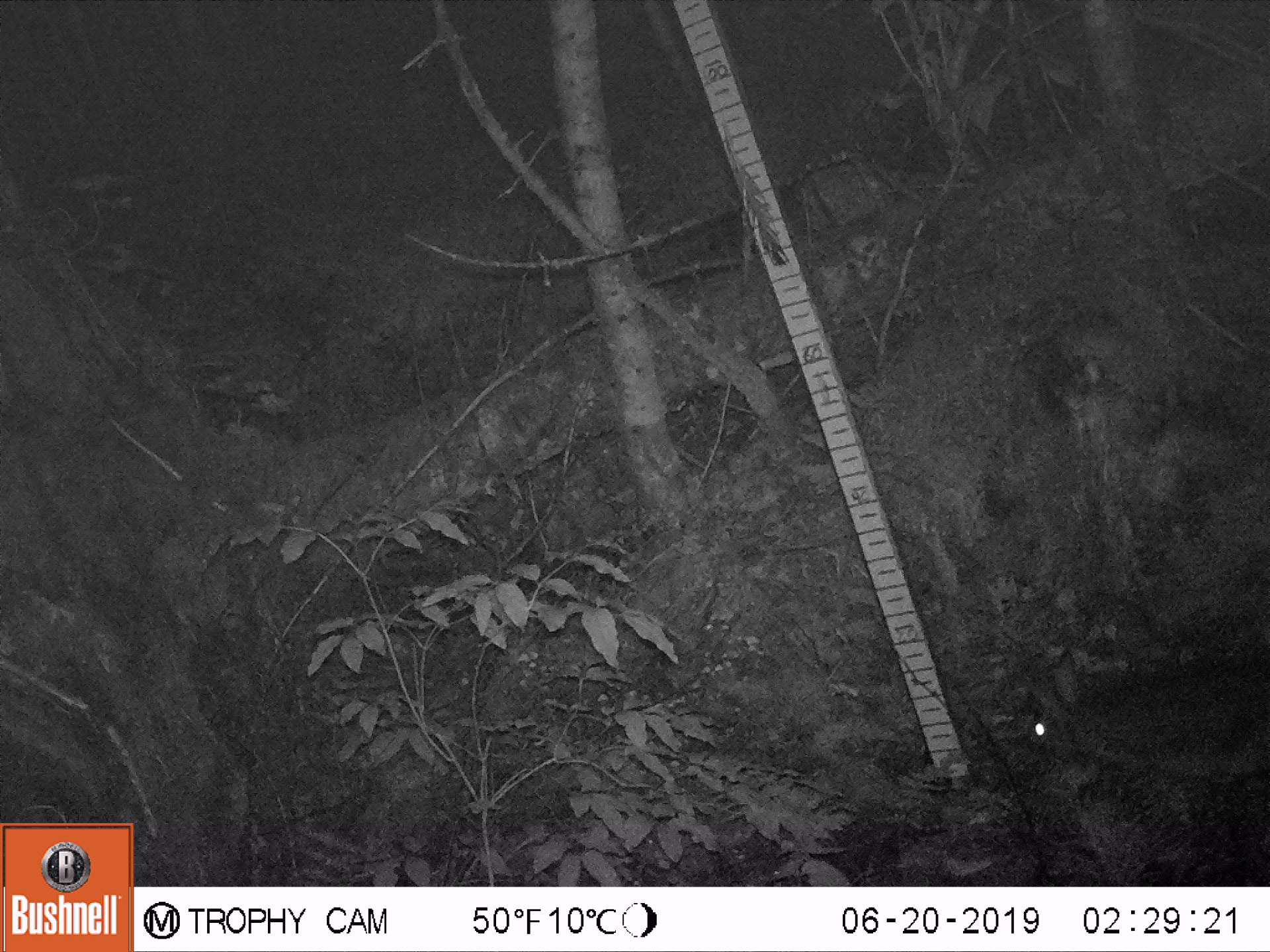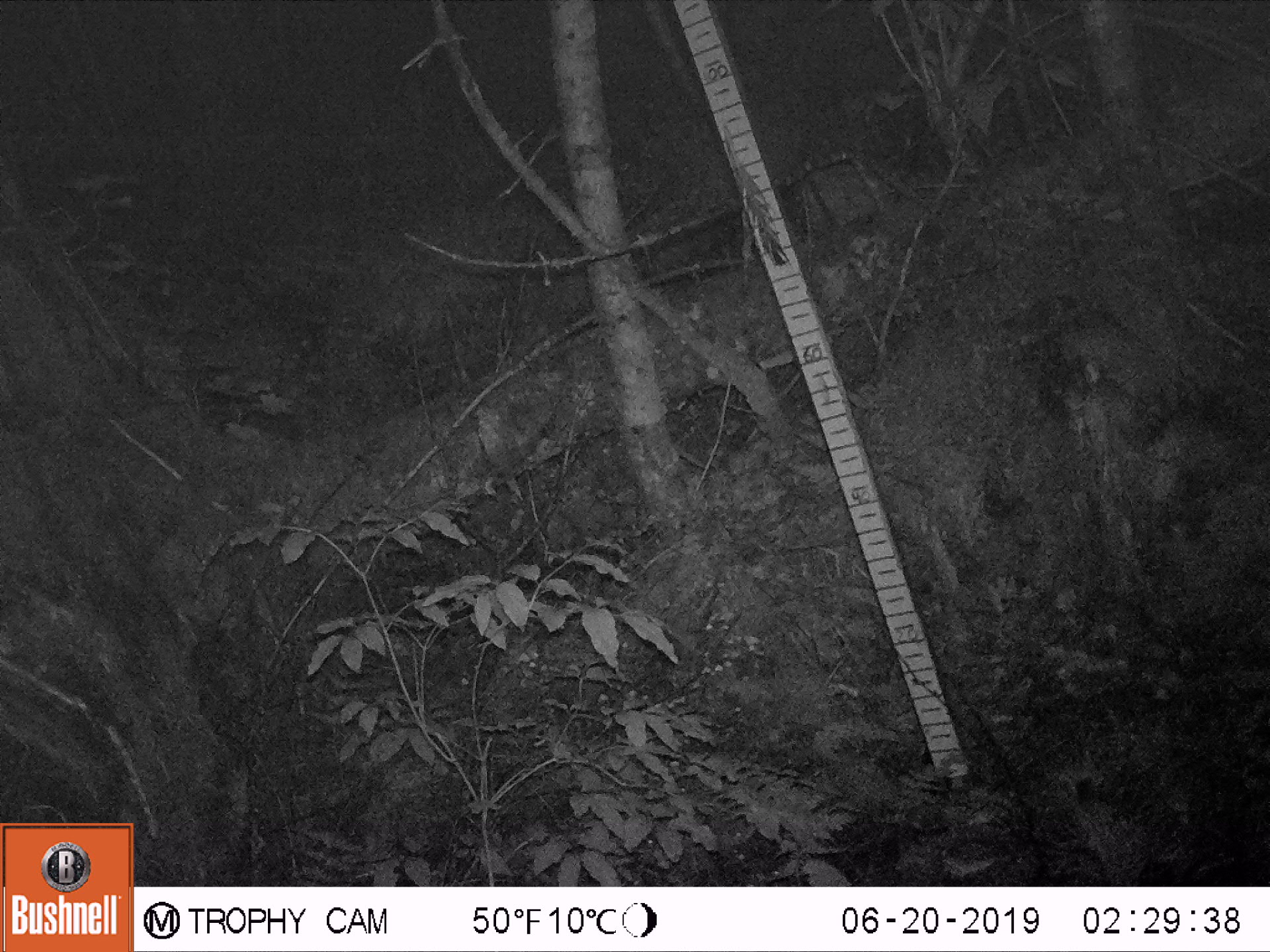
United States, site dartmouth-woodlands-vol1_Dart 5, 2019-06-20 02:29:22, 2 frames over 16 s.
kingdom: Animalia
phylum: Chordata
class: Mammalia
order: Lagomorpha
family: Leporidae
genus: Lepus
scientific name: Lepus americanus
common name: snowshoe hare